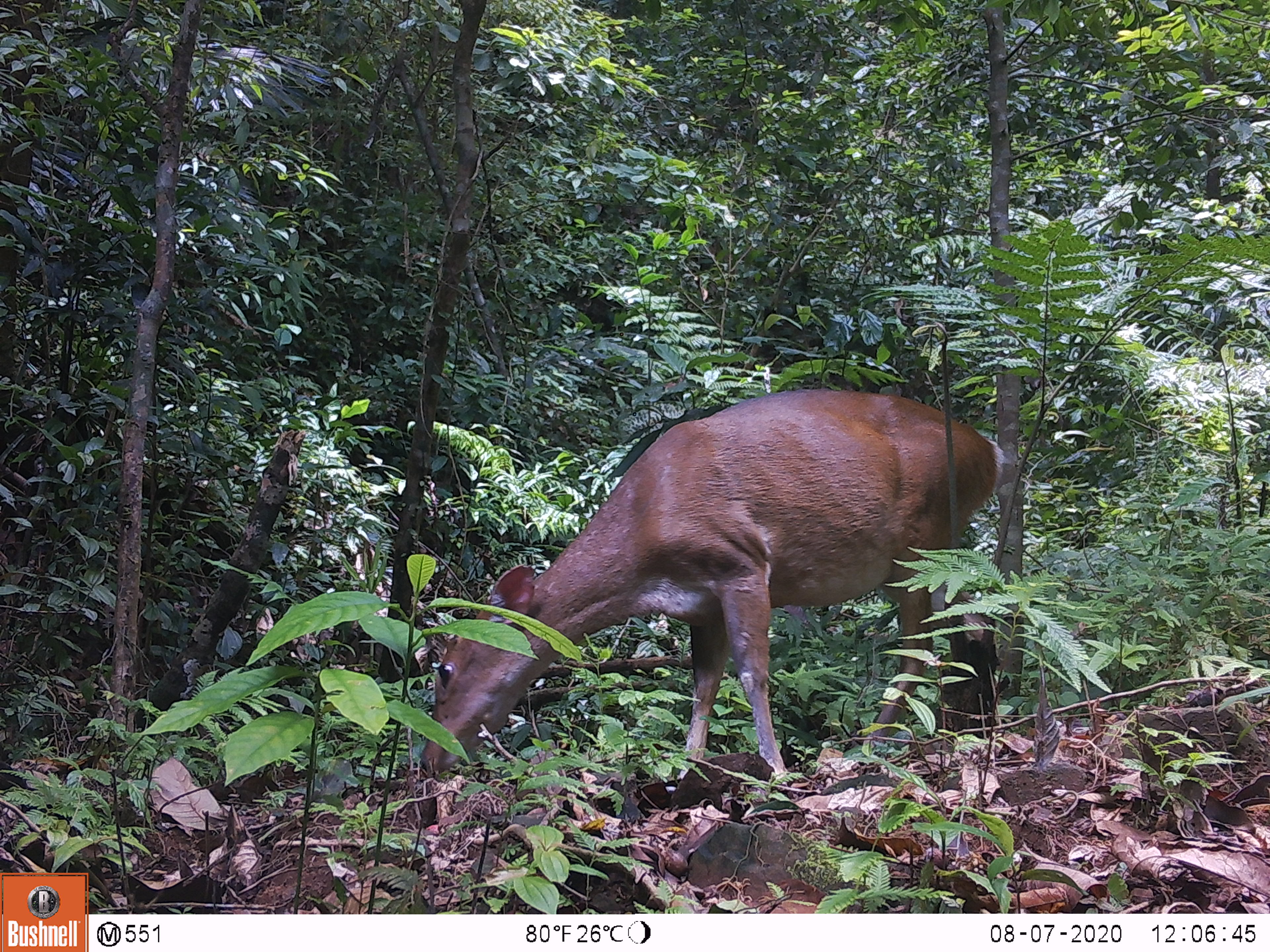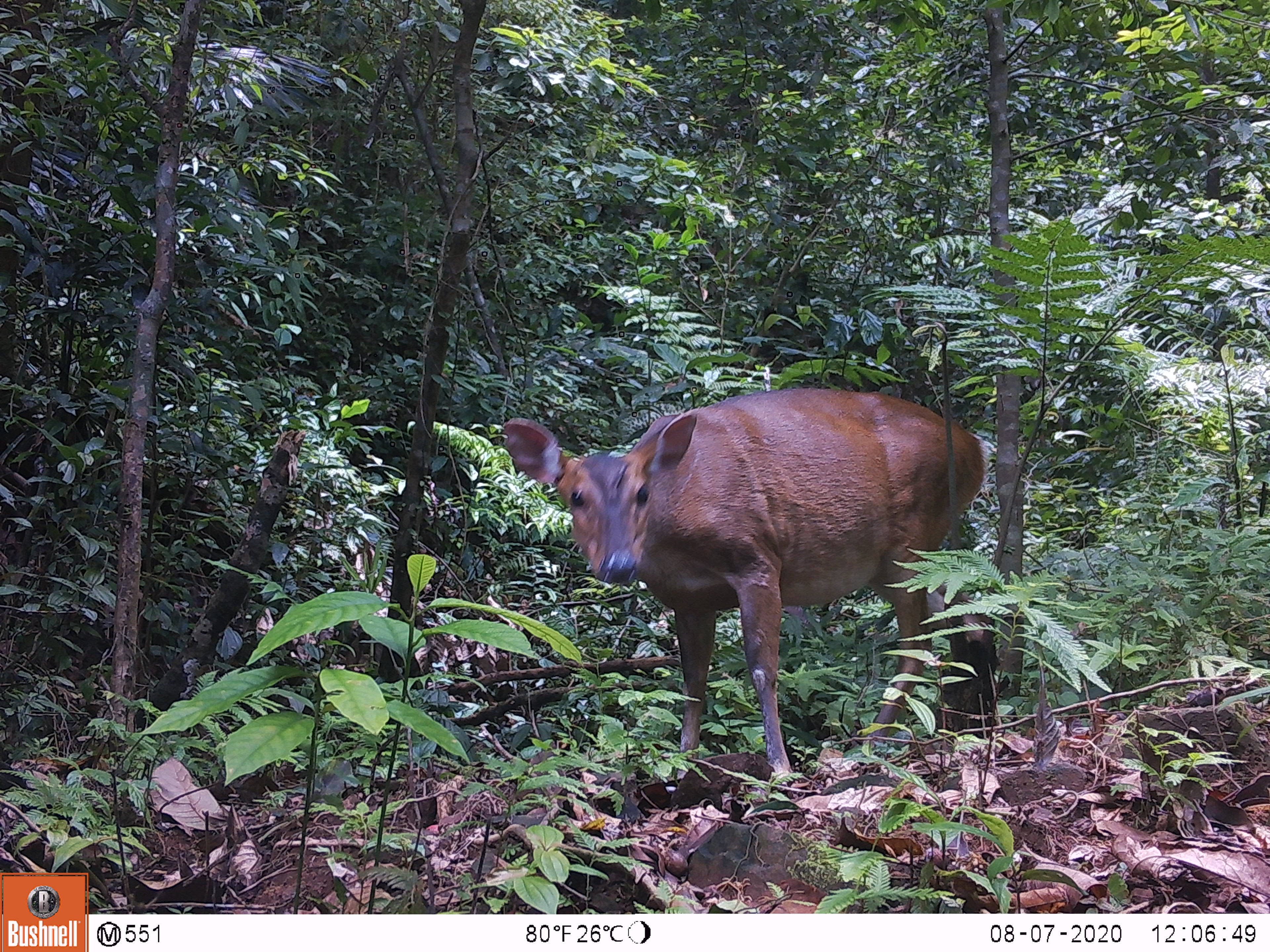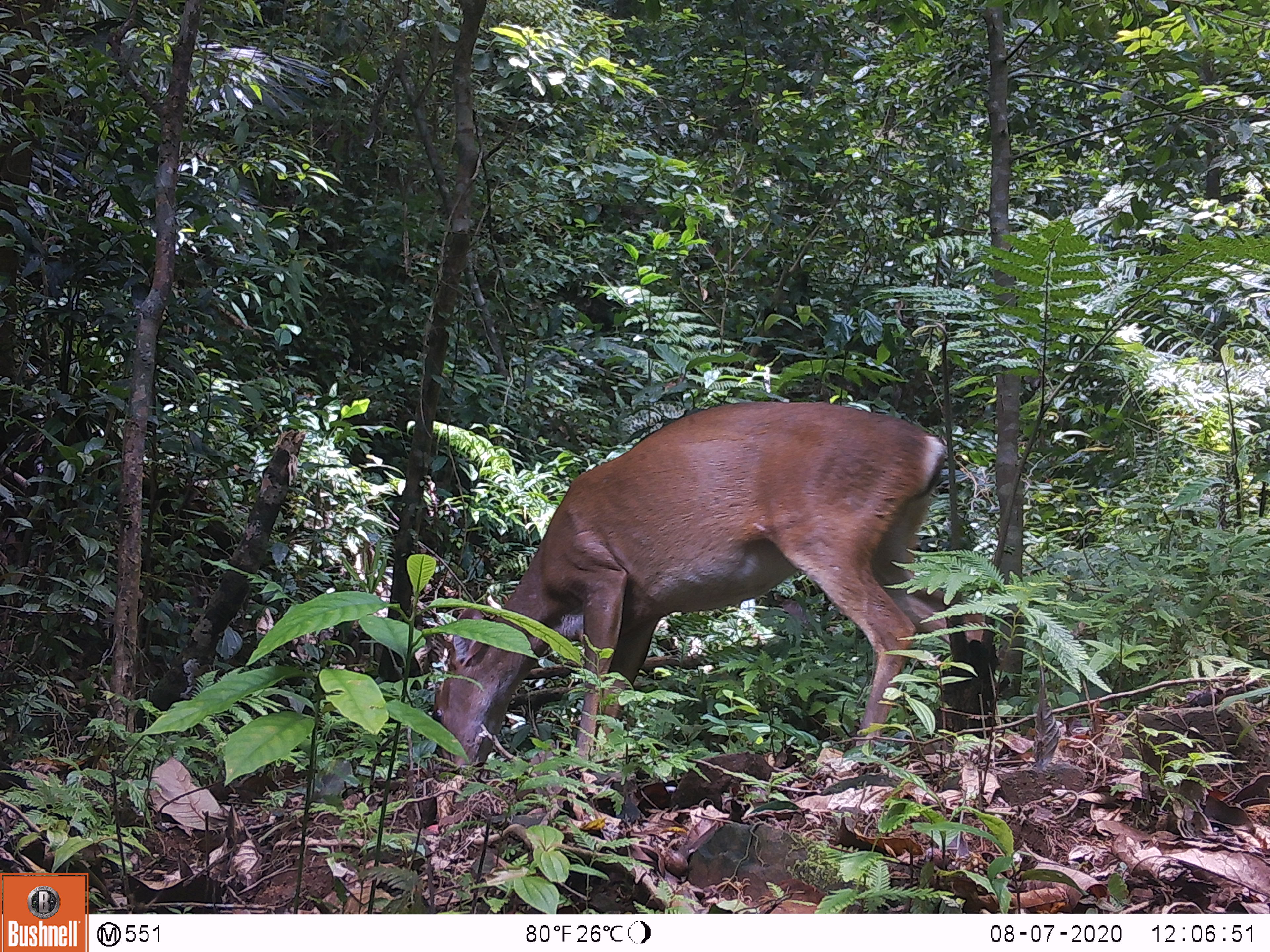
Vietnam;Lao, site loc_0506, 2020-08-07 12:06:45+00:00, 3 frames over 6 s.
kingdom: Animalia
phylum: Chordata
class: Mammalia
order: Artiodactyla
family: Cervidae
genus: Muntiacus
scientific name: Muntiacus vuquangensis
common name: large-antlered muntjac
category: large antlered muntjac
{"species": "large antlered muntjac (large-antlered muntjac) (Muntiacus vuquangensis)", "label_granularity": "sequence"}